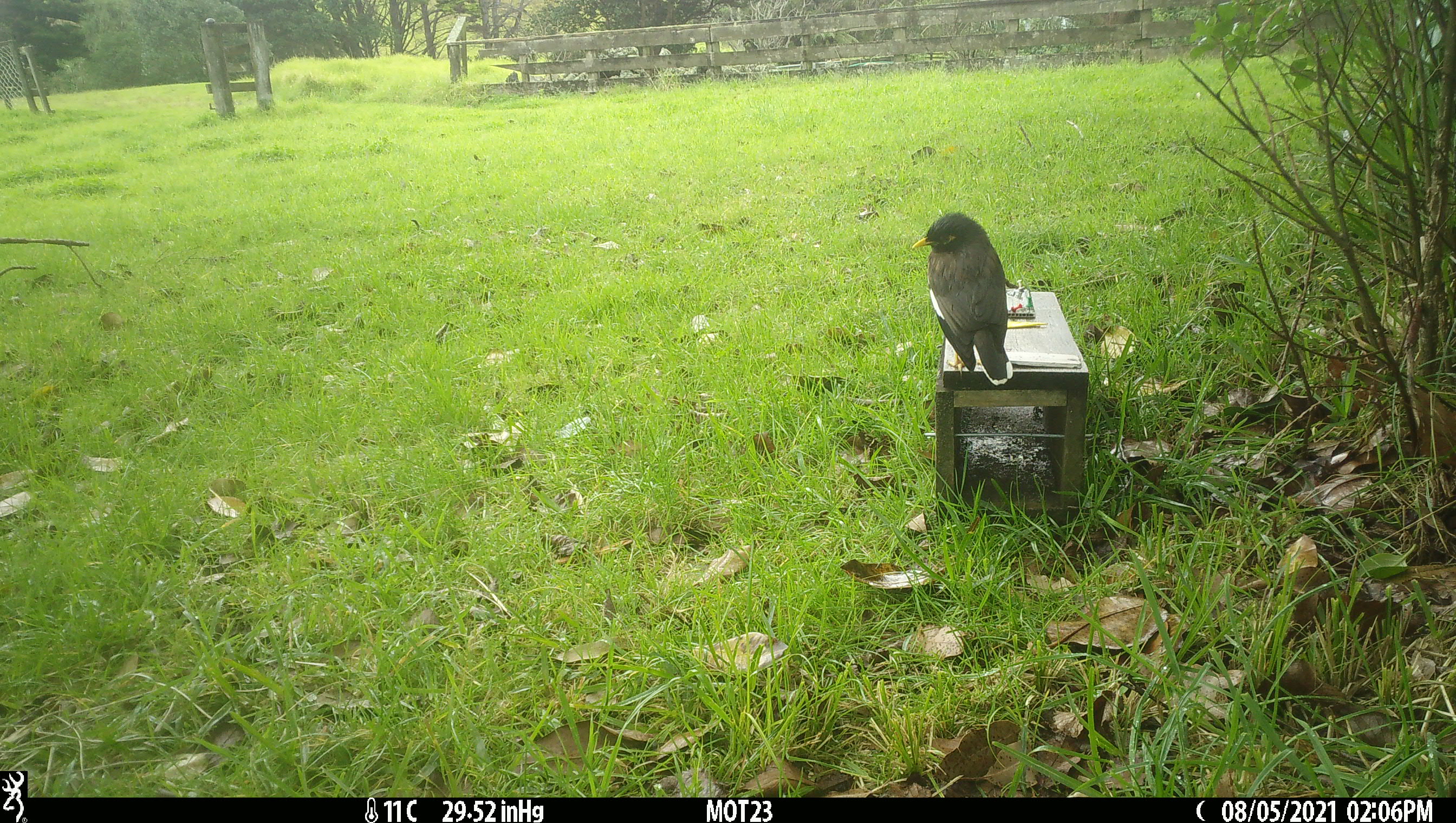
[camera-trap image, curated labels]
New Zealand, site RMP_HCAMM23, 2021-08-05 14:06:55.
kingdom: Animalia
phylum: Chordata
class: Aves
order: Passeriformes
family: Sturnidae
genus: Acridotheres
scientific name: Acridotheres tristis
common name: common myna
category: myna